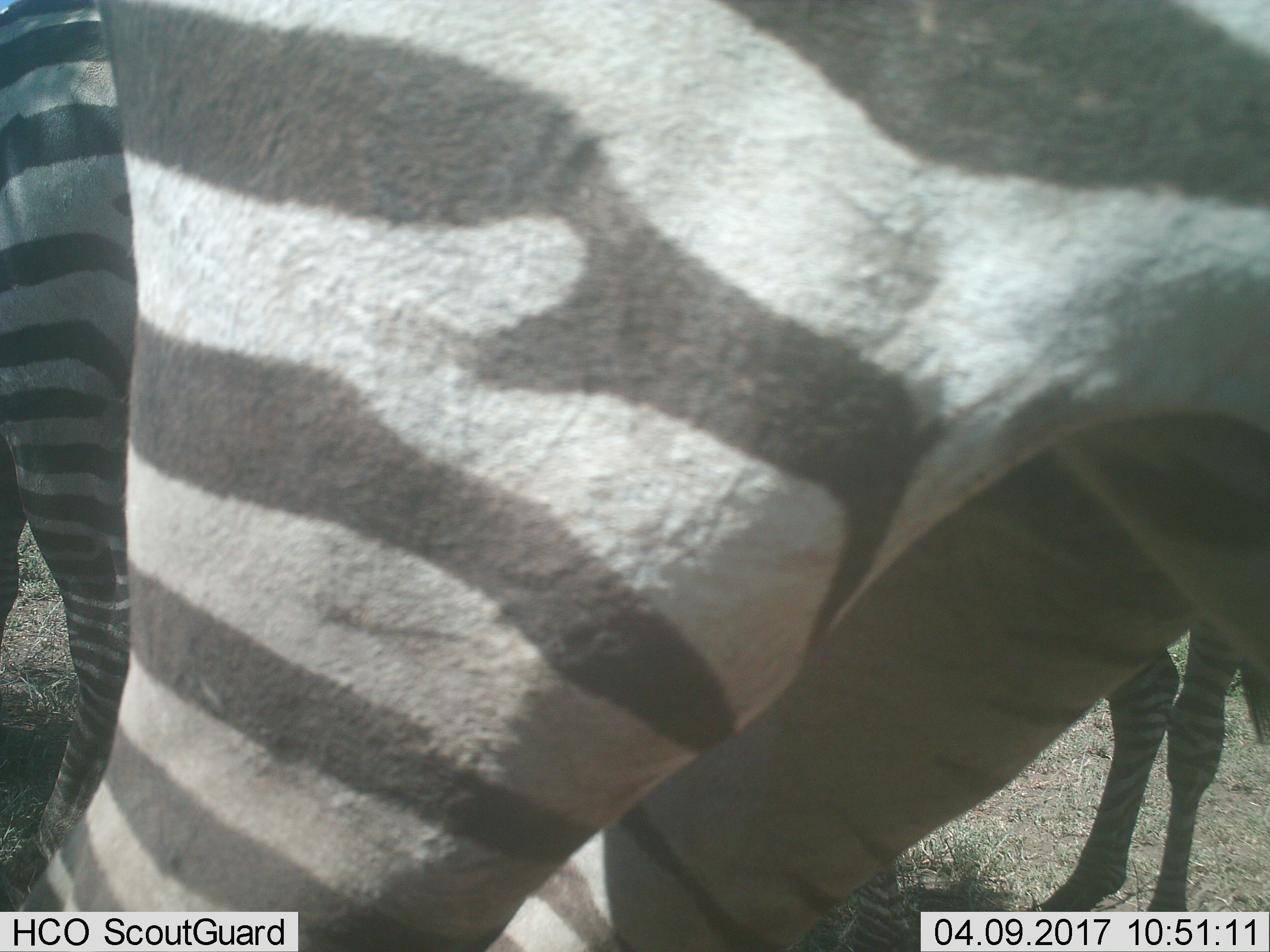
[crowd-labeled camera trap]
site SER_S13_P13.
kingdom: Animalia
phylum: Chordata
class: Mammalia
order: Perissodactyla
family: Equidae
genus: Equus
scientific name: Equus quagga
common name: plains zebra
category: zebraplains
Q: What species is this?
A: Zebraplains (plains zebra) (Equus quagga).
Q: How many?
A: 2.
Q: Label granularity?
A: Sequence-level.